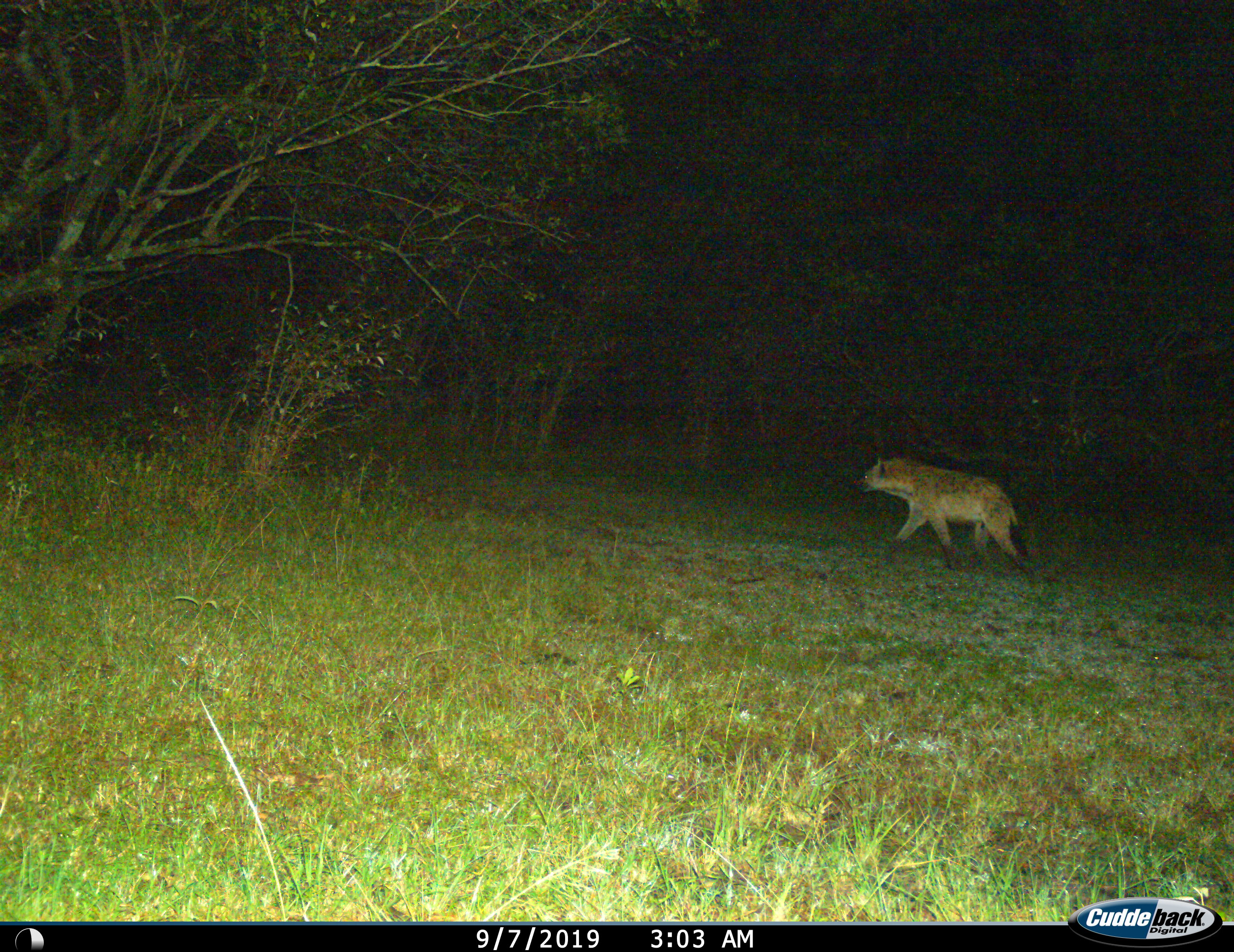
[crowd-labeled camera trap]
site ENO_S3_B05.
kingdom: Animalia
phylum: Chordata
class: Mammalia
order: Carnivora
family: Hyaenidae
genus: Crocuta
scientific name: Crocuta crocuta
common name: spotted hyena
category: hyenaspotted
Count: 1.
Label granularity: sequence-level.